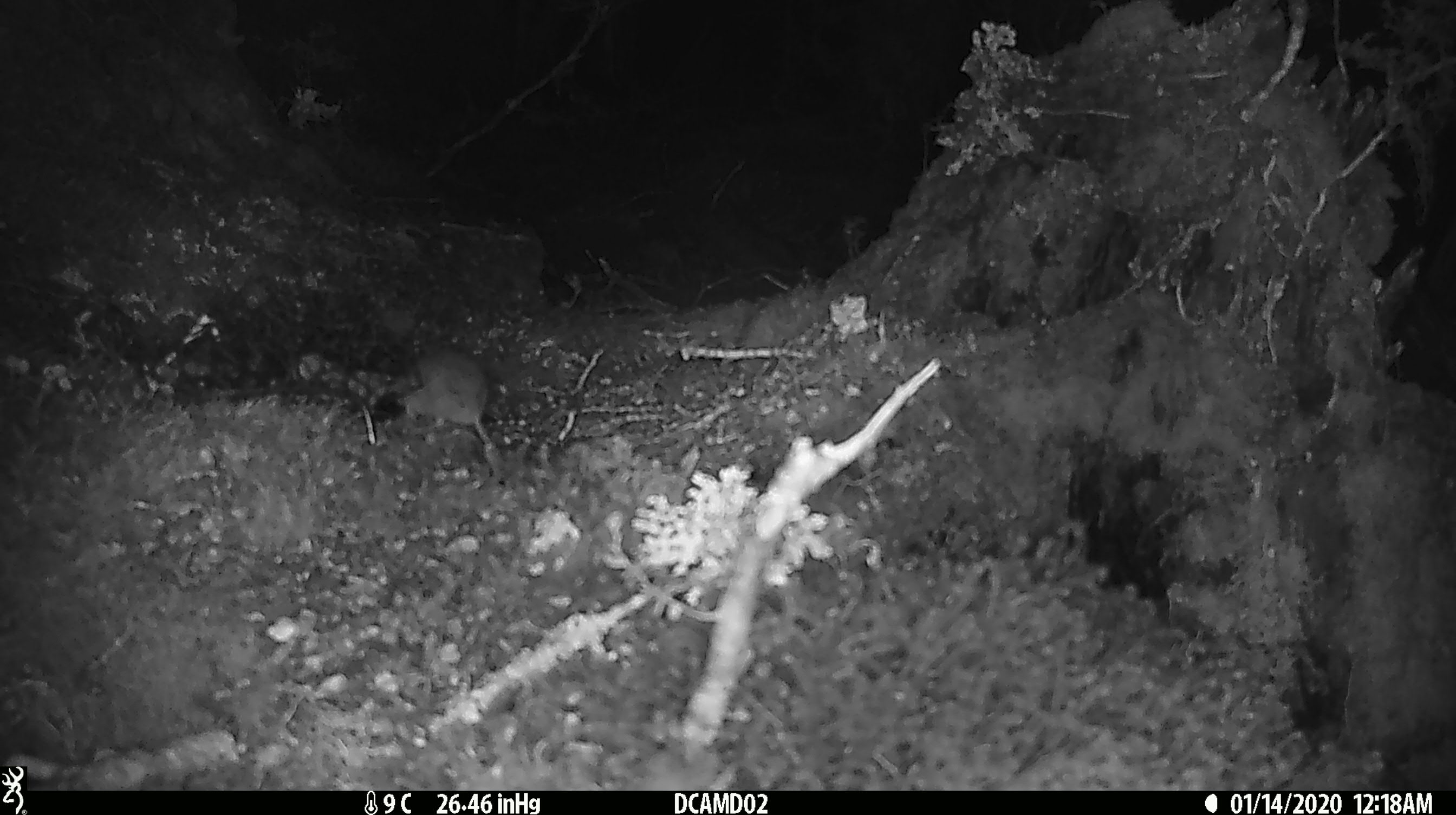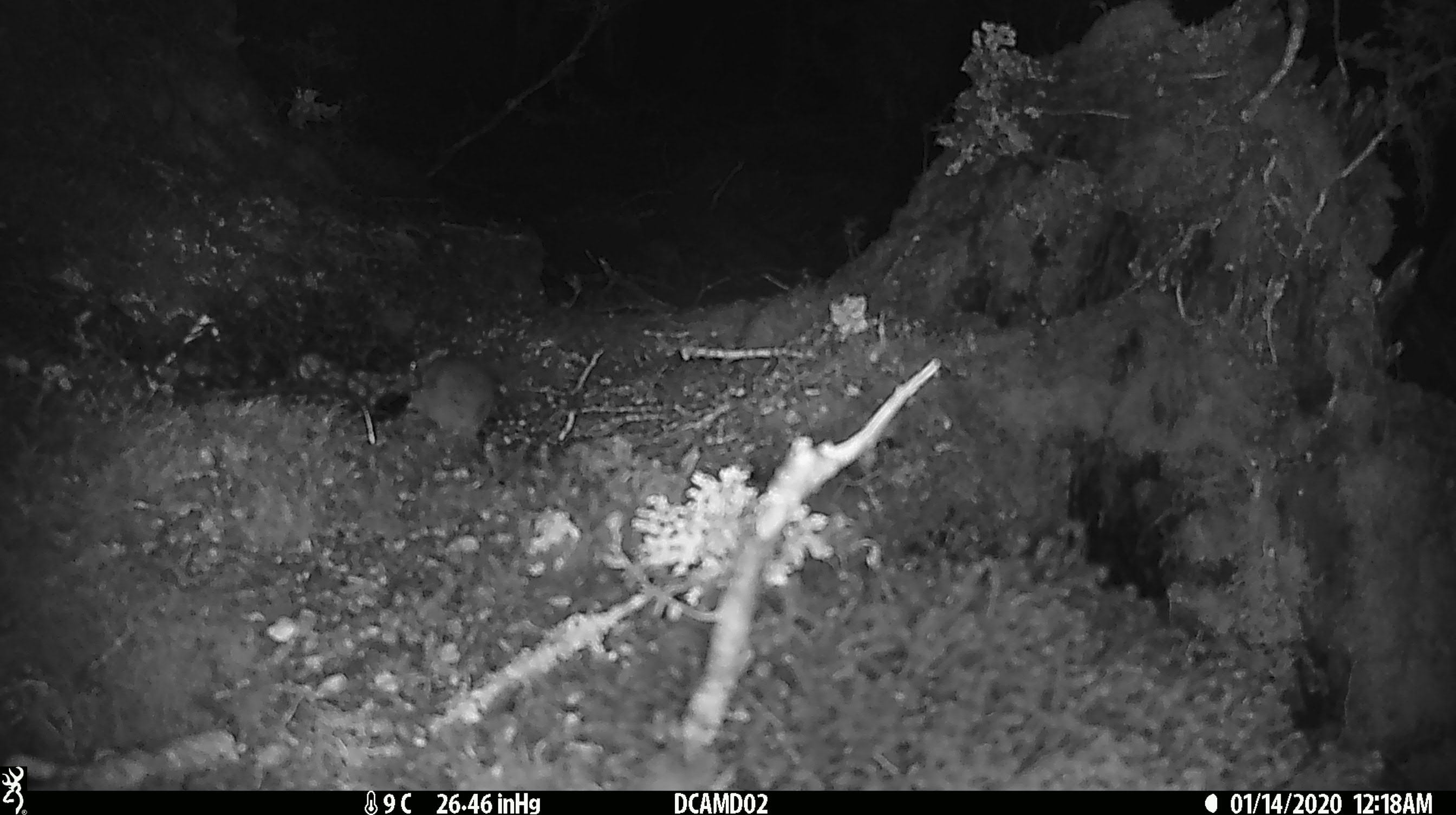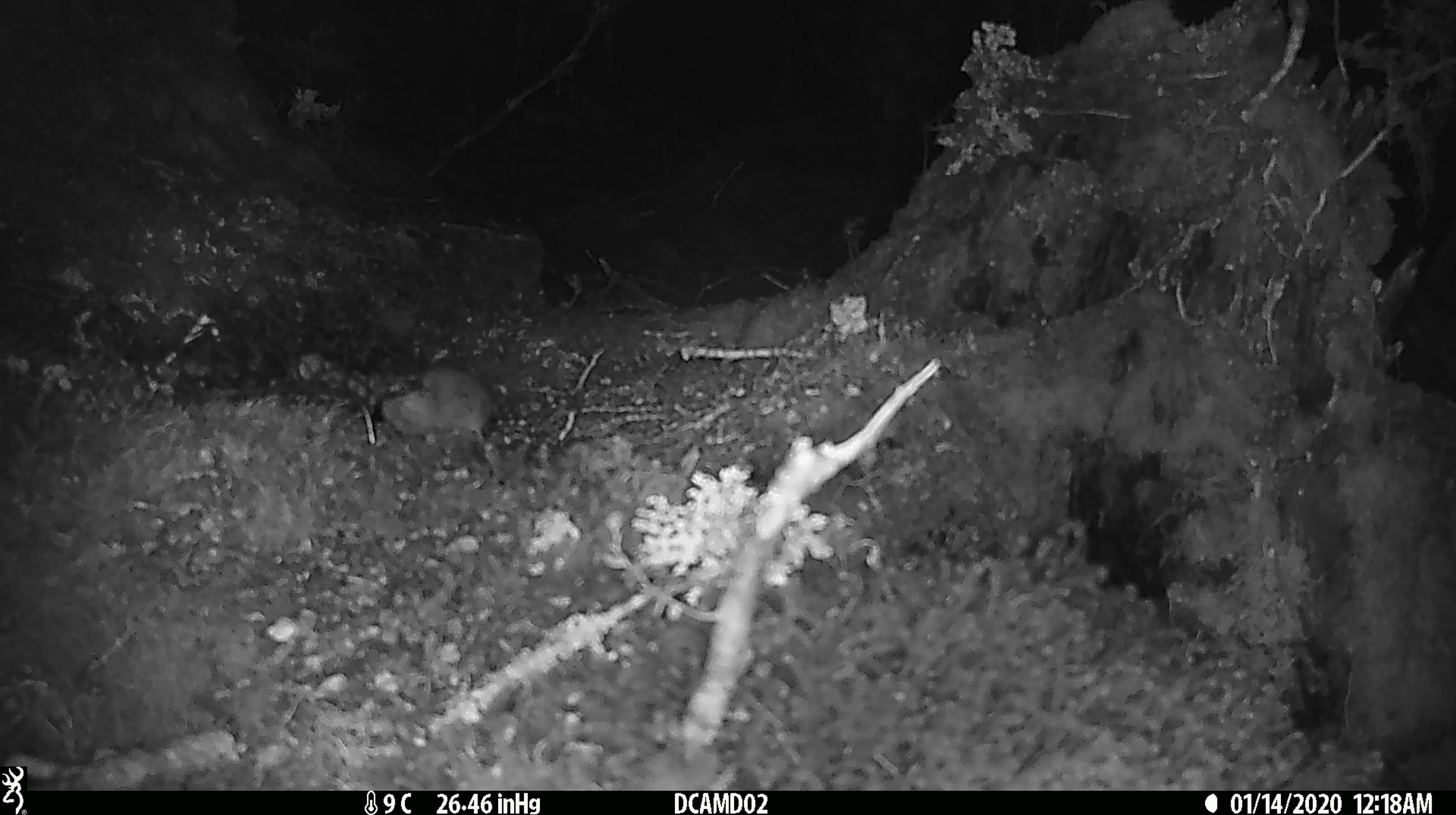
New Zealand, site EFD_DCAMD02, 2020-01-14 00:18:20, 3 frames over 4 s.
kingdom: Animalia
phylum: Chordata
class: Mammalia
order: Rodentia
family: Muridae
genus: Mus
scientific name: Mus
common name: mouse